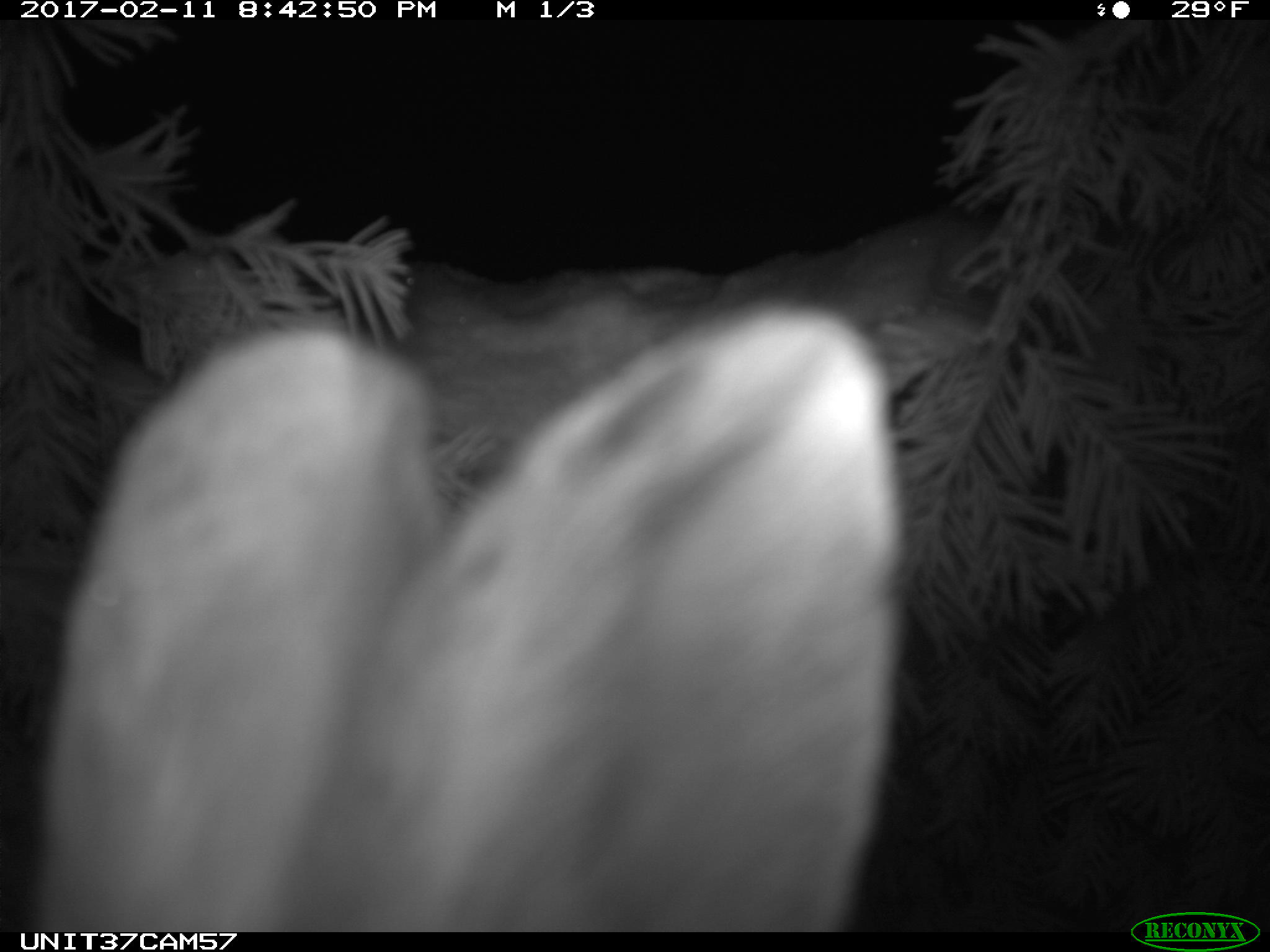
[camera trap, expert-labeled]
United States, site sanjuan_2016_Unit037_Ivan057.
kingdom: Animalia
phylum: Chordata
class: Mammalia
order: Lagomorpha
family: Leporidae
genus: Lepus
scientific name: Lepus americanus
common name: snowshoe hare